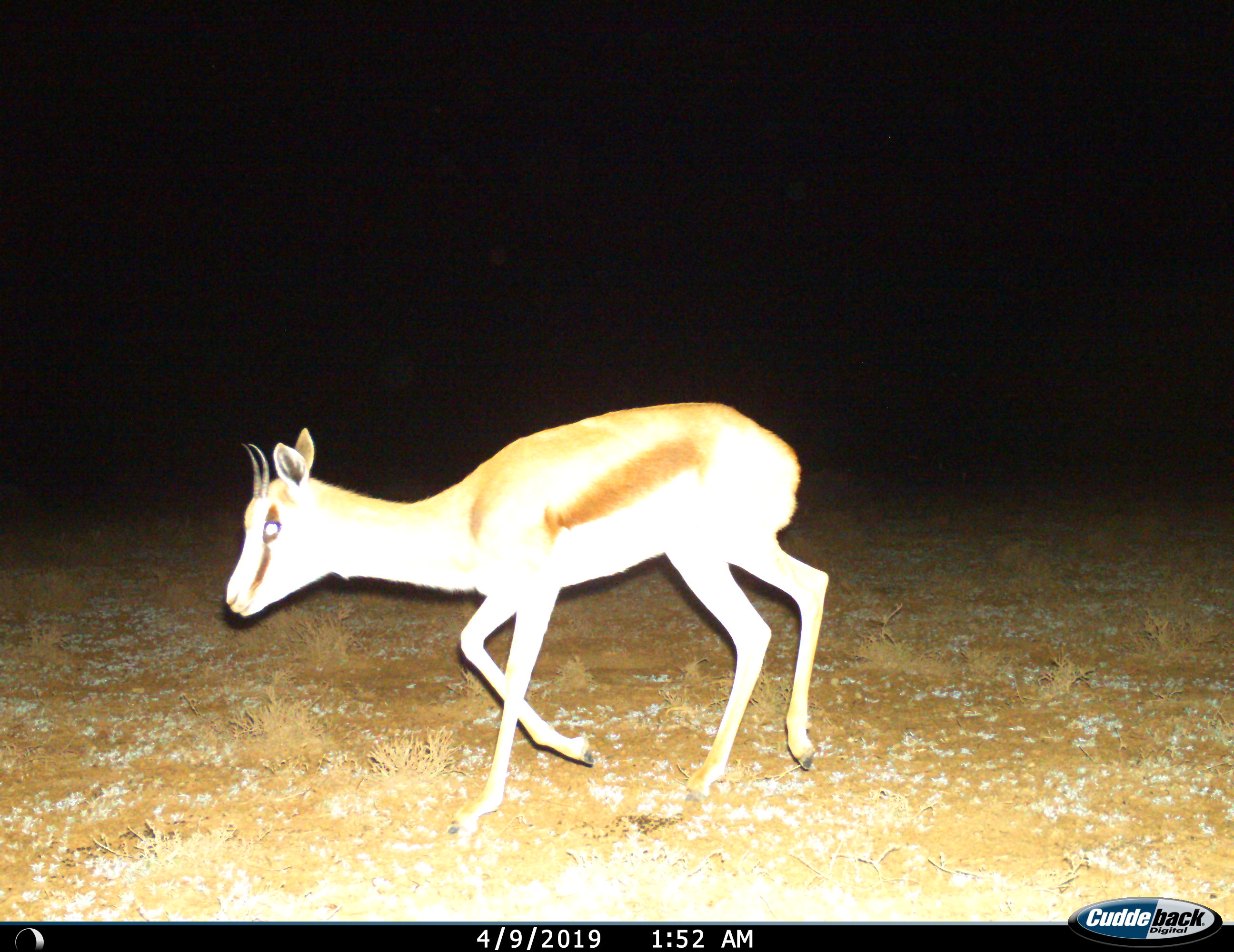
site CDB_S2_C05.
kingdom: Animalia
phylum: Chordata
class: Mammalia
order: Artiodactyla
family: Bovidae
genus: Antidorcas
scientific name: Antidorcas marsupialis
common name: springbok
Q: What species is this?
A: Springbok (Antidorcas marsupialis).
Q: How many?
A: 1.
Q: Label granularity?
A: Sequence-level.